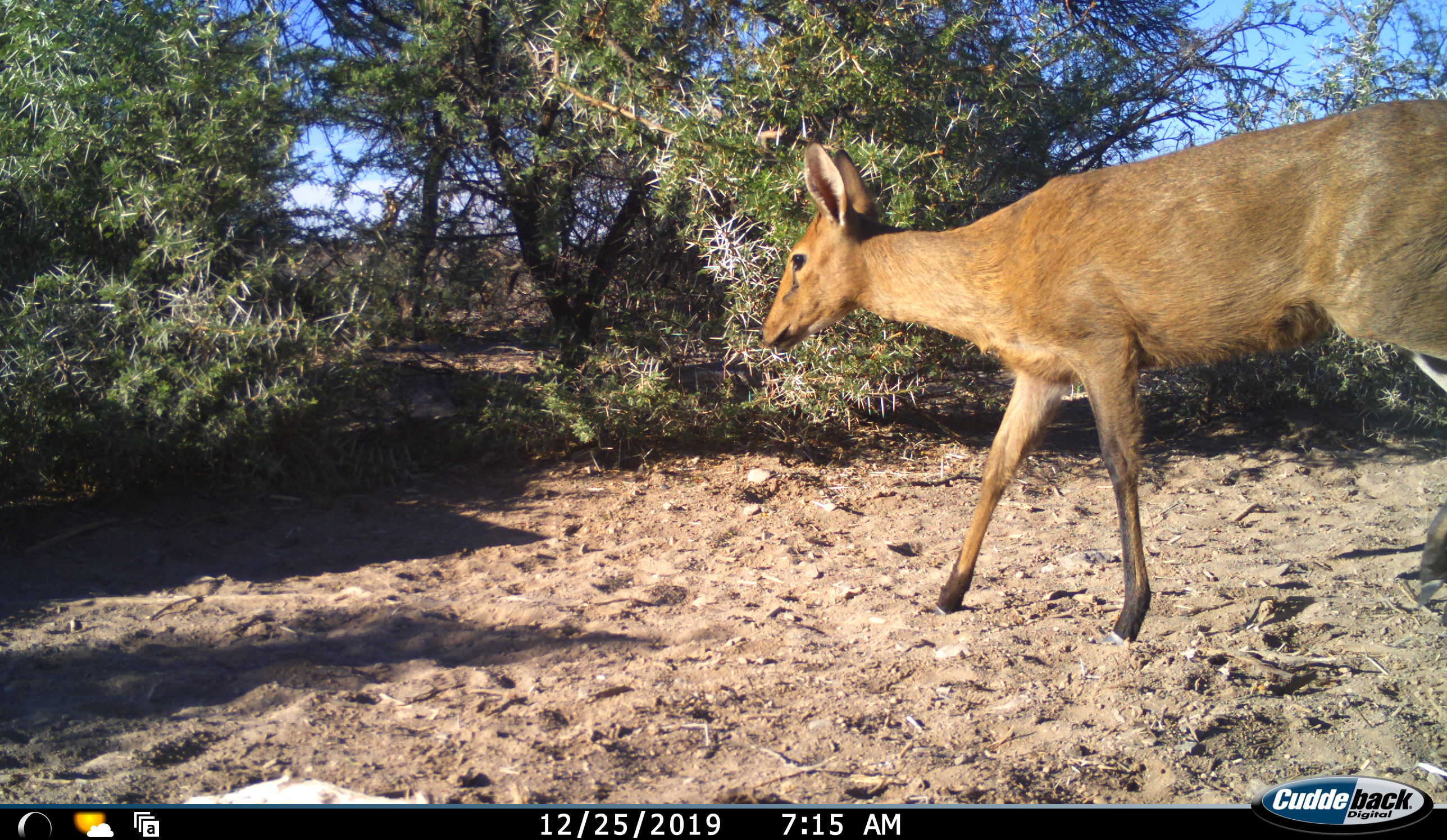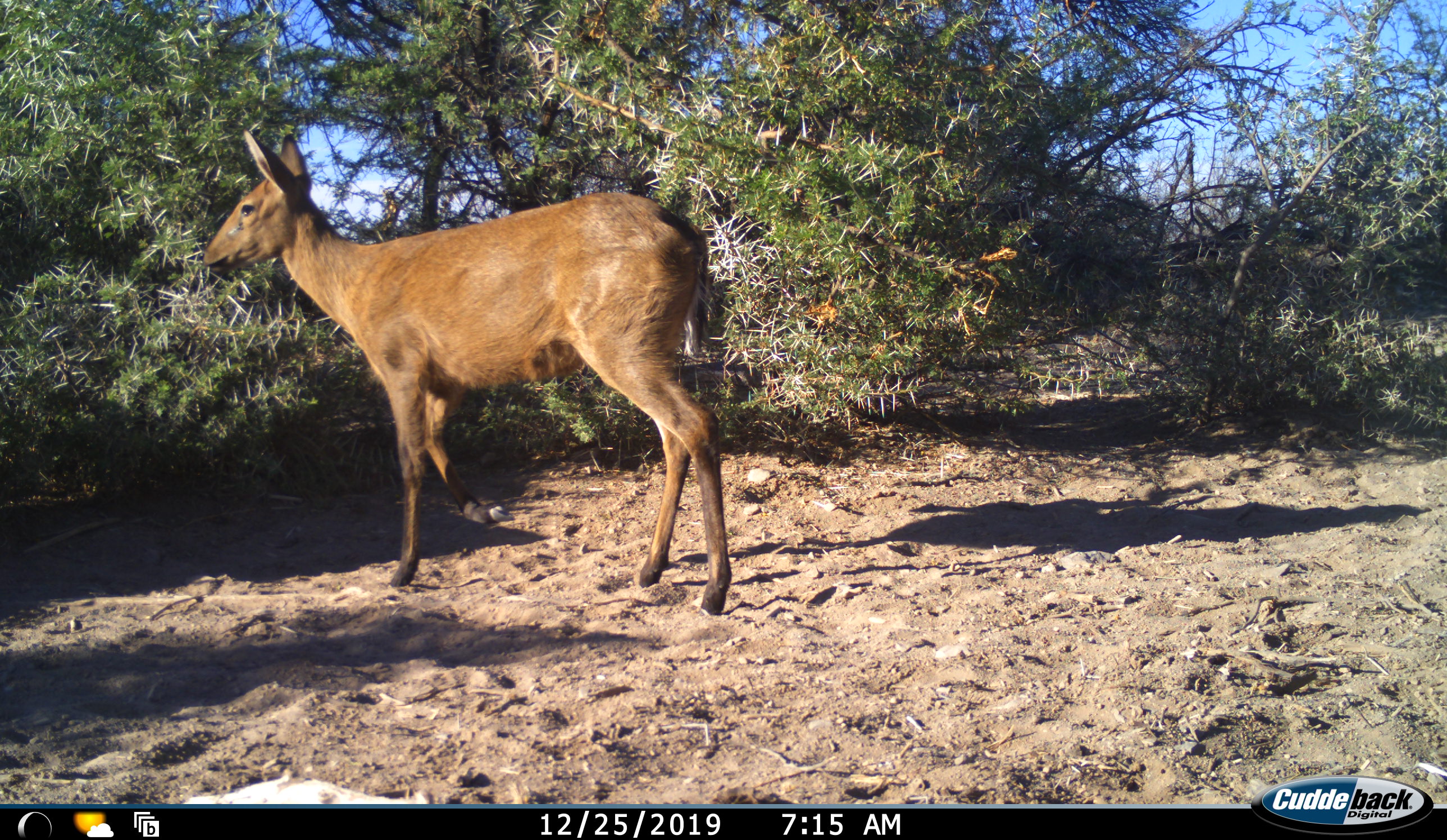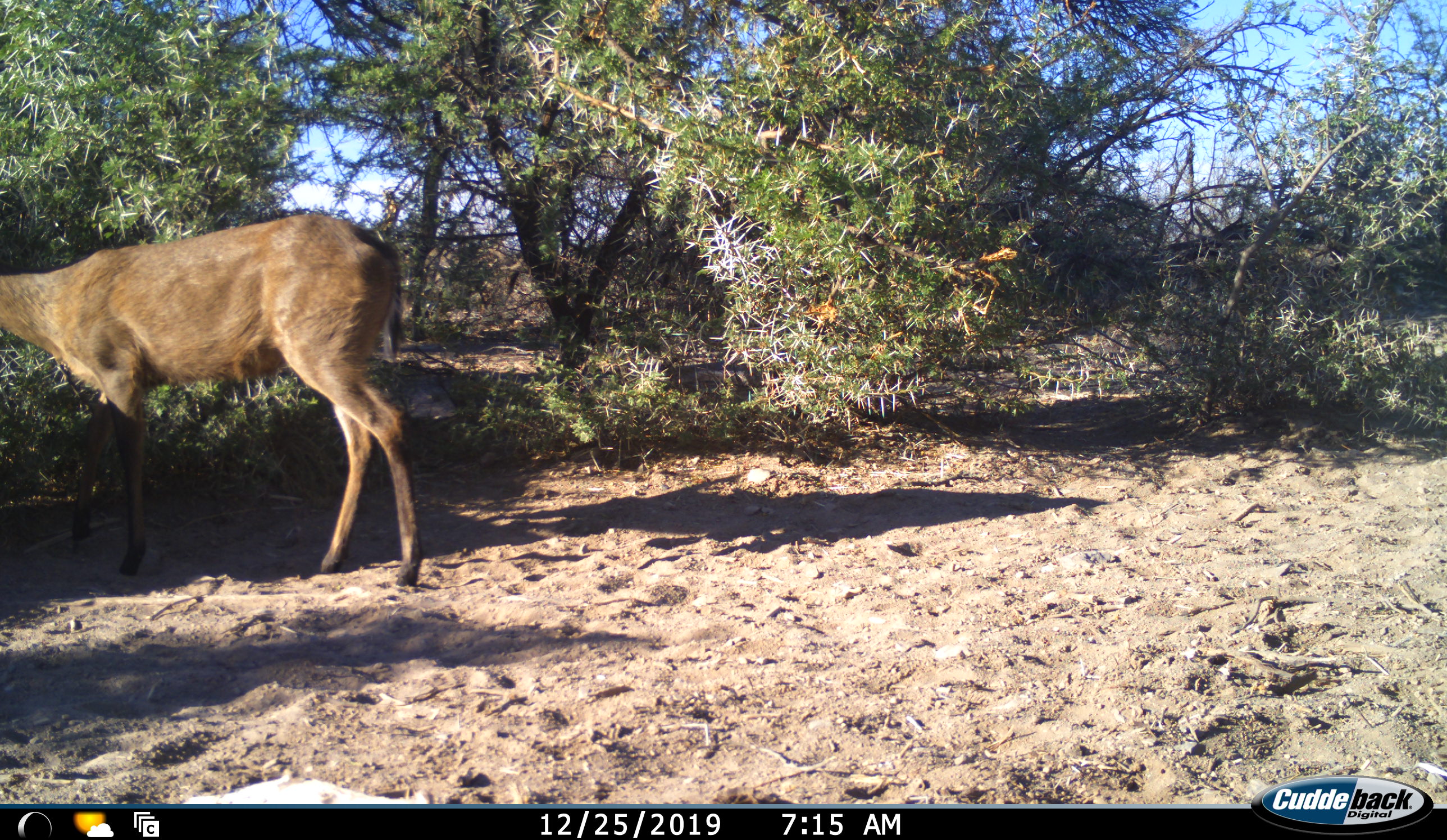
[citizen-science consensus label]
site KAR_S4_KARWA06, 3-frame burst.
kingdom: Animalia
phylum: Chordata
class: Mammalia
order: Artiodactyla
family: Bovidae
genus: Sylvicapra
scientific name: Sylvicapra grimmia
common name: common duiker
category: duikercommongrey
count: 1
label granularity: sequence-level